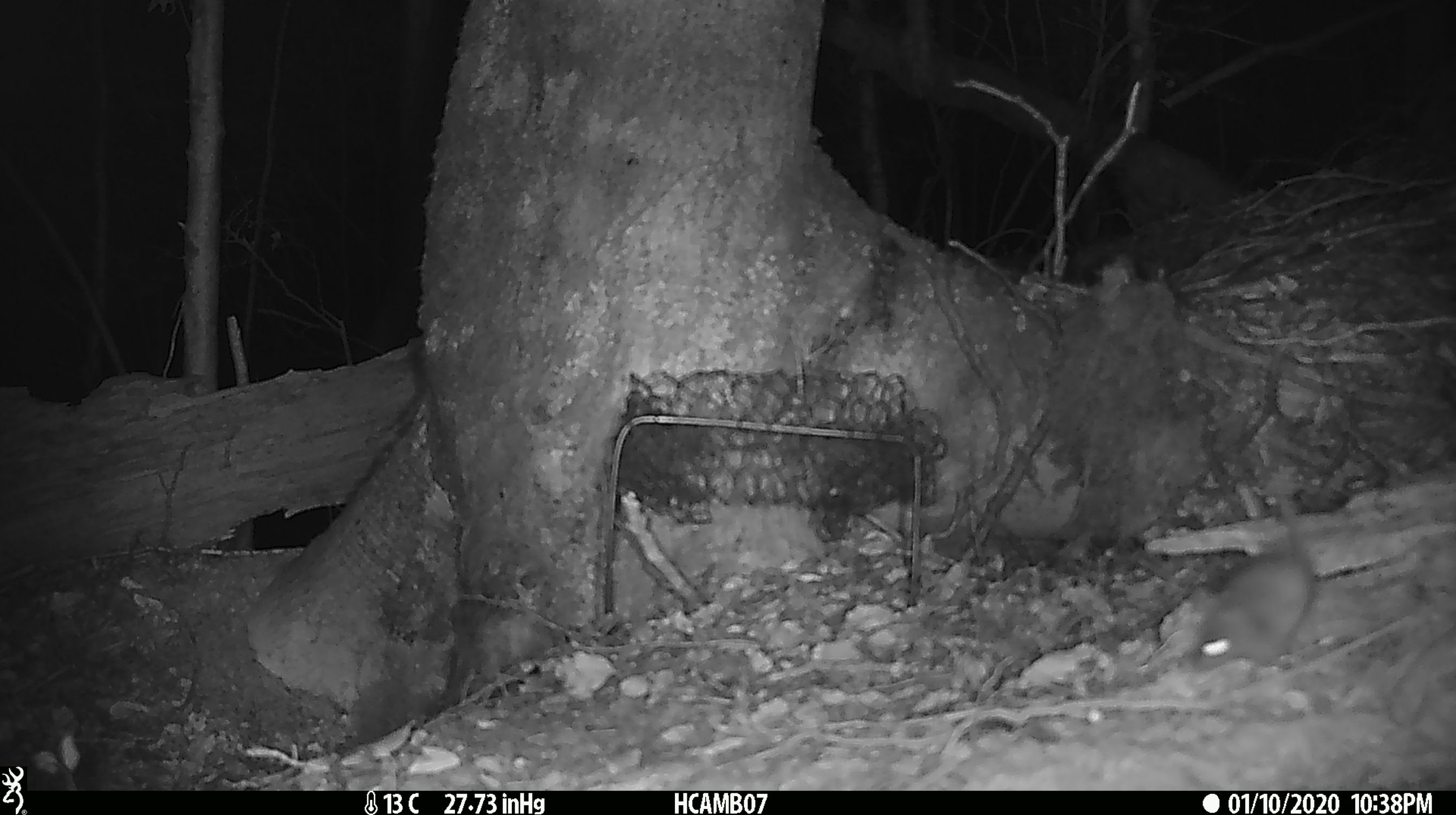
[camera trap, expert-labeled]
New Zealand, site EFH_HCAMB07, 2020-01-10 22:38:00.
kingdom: Animalia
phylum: Chordata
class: Mammalia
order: Rodentia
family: Muridae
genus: Mus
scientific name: Mus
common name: mouse